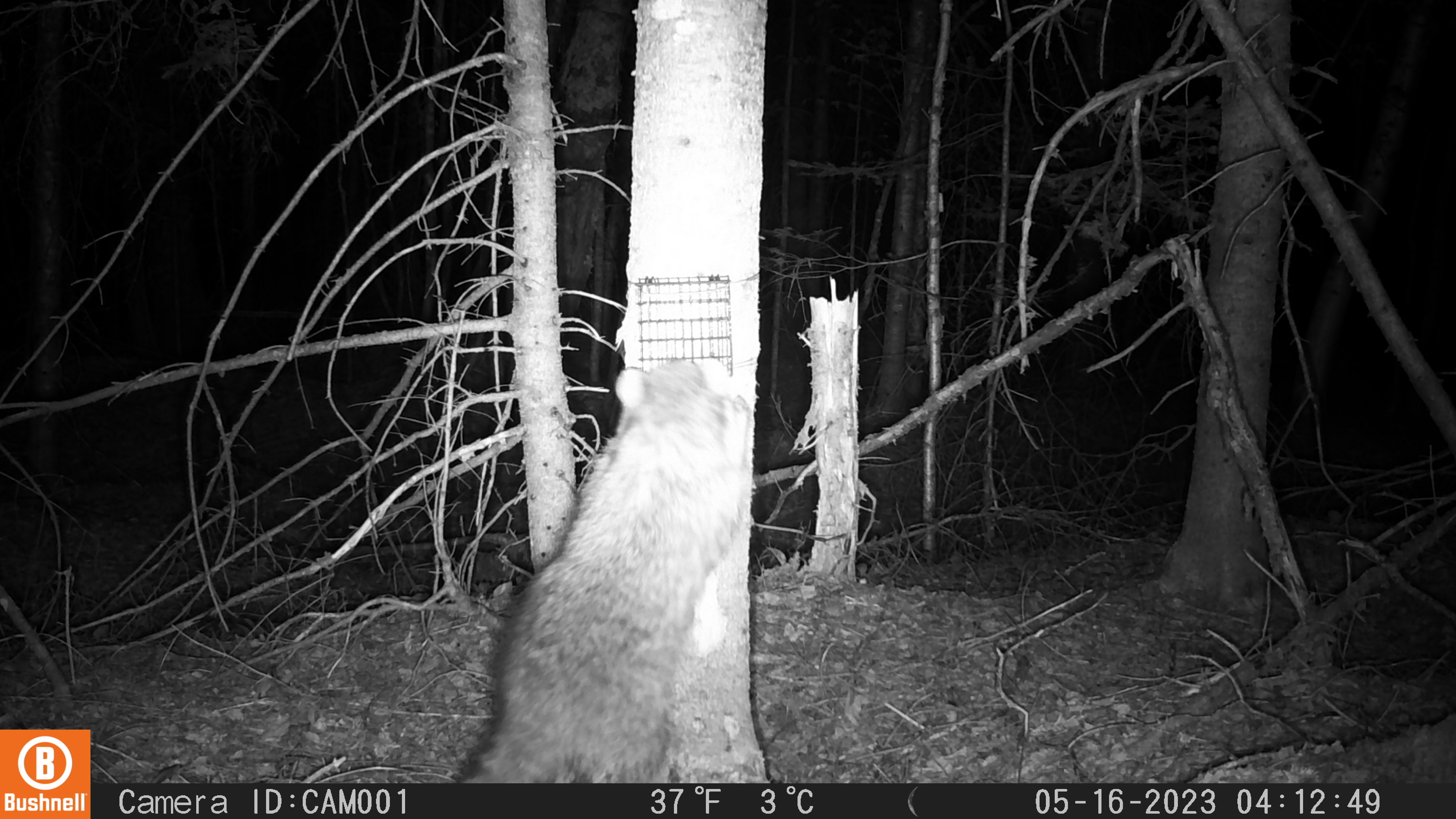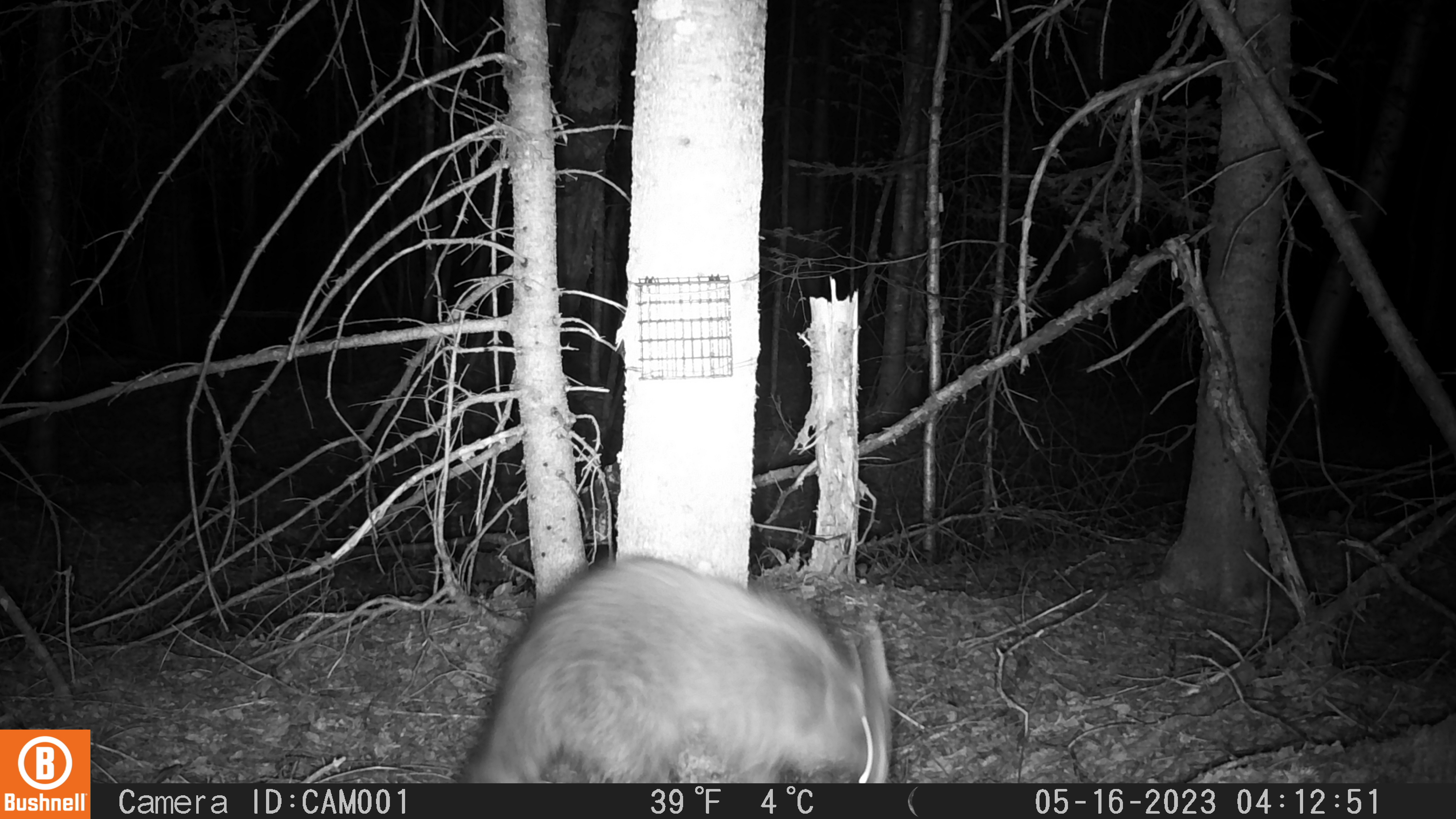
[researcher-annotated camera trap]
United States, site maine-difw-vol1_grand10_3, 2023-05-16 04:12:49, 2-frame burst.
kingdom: Animalia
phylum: Chordata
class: Mammalia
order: Carnivora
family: Procyonidae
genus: Procyon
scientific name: Procyon lotor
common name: raccoon